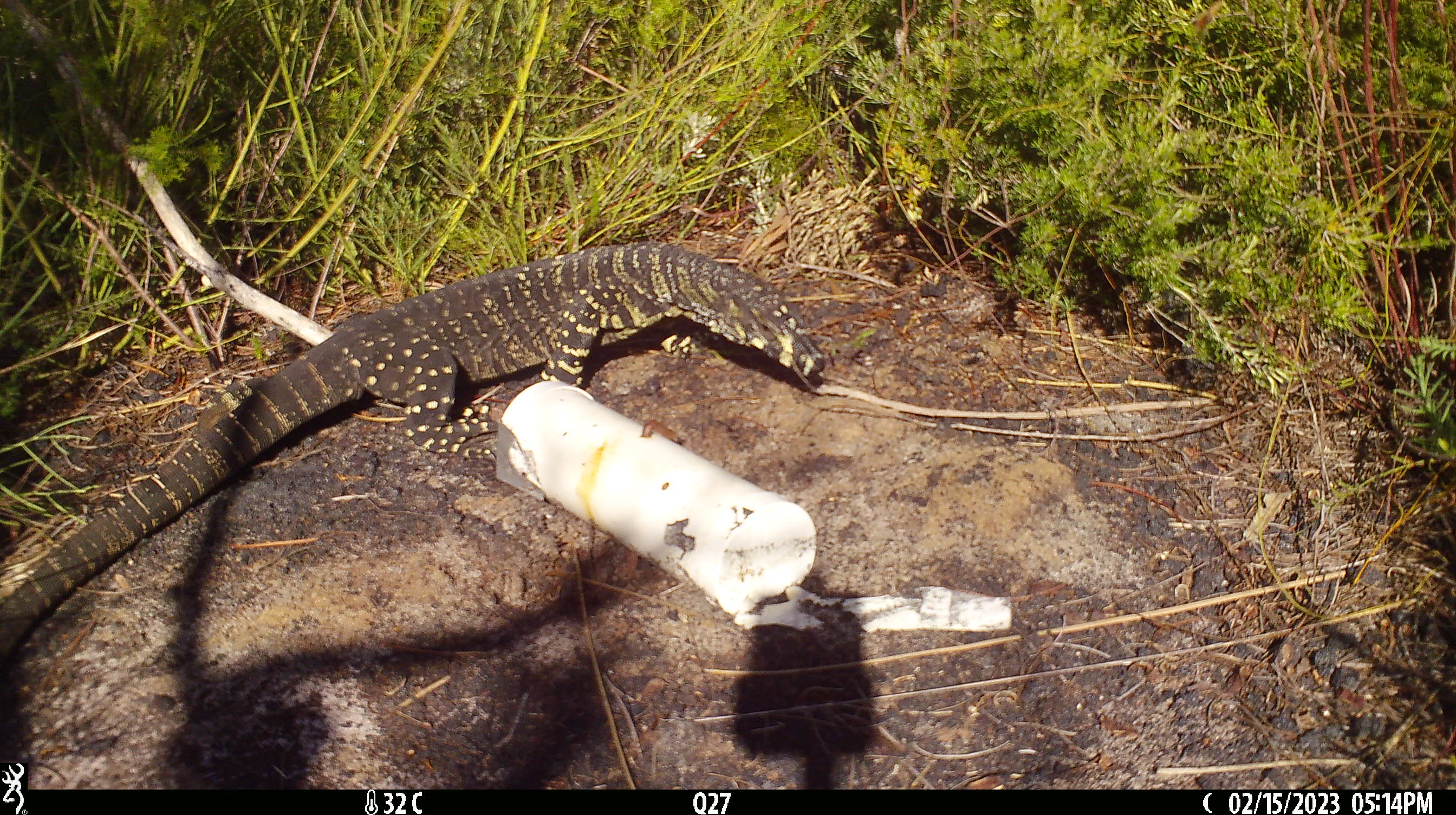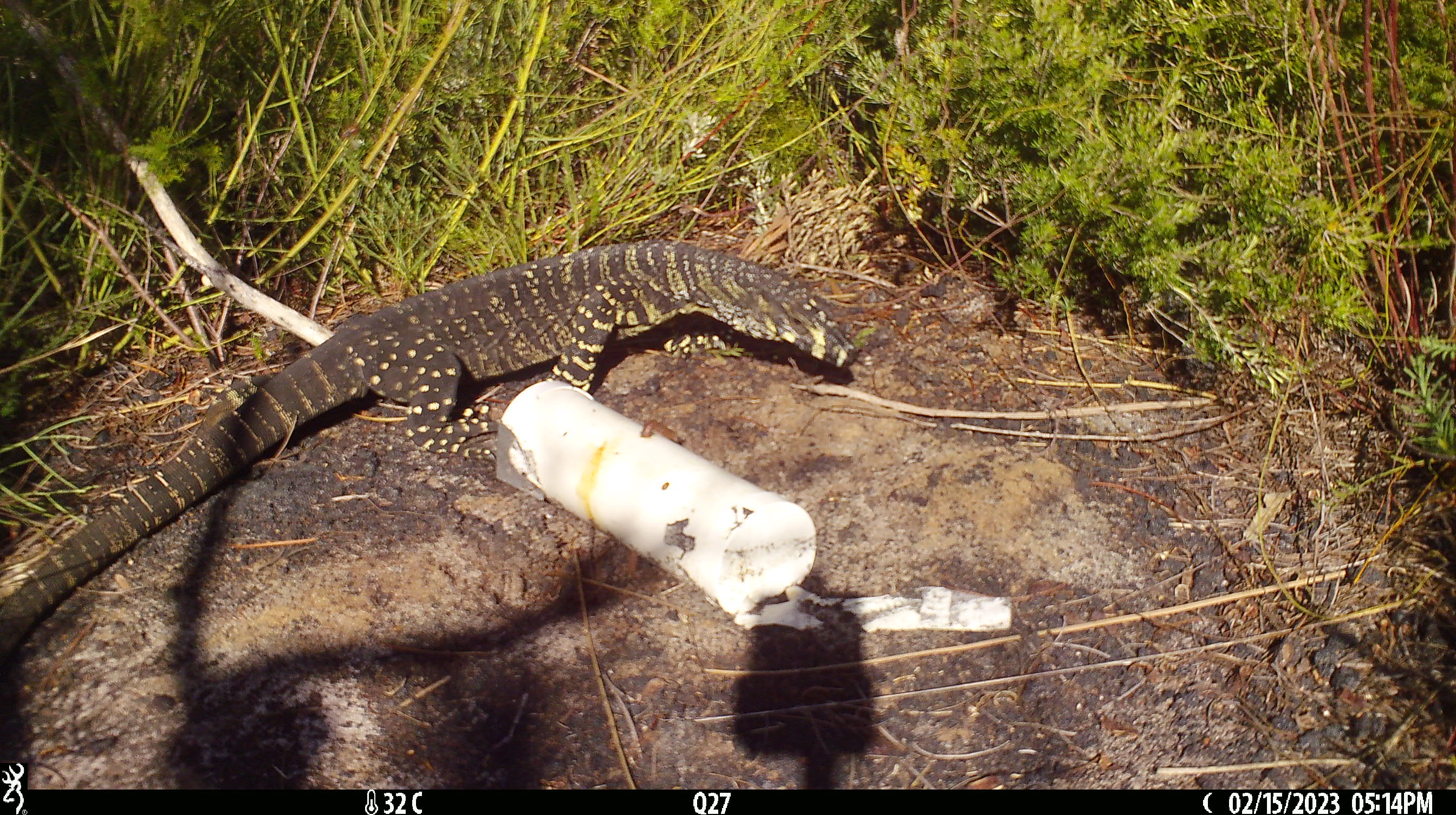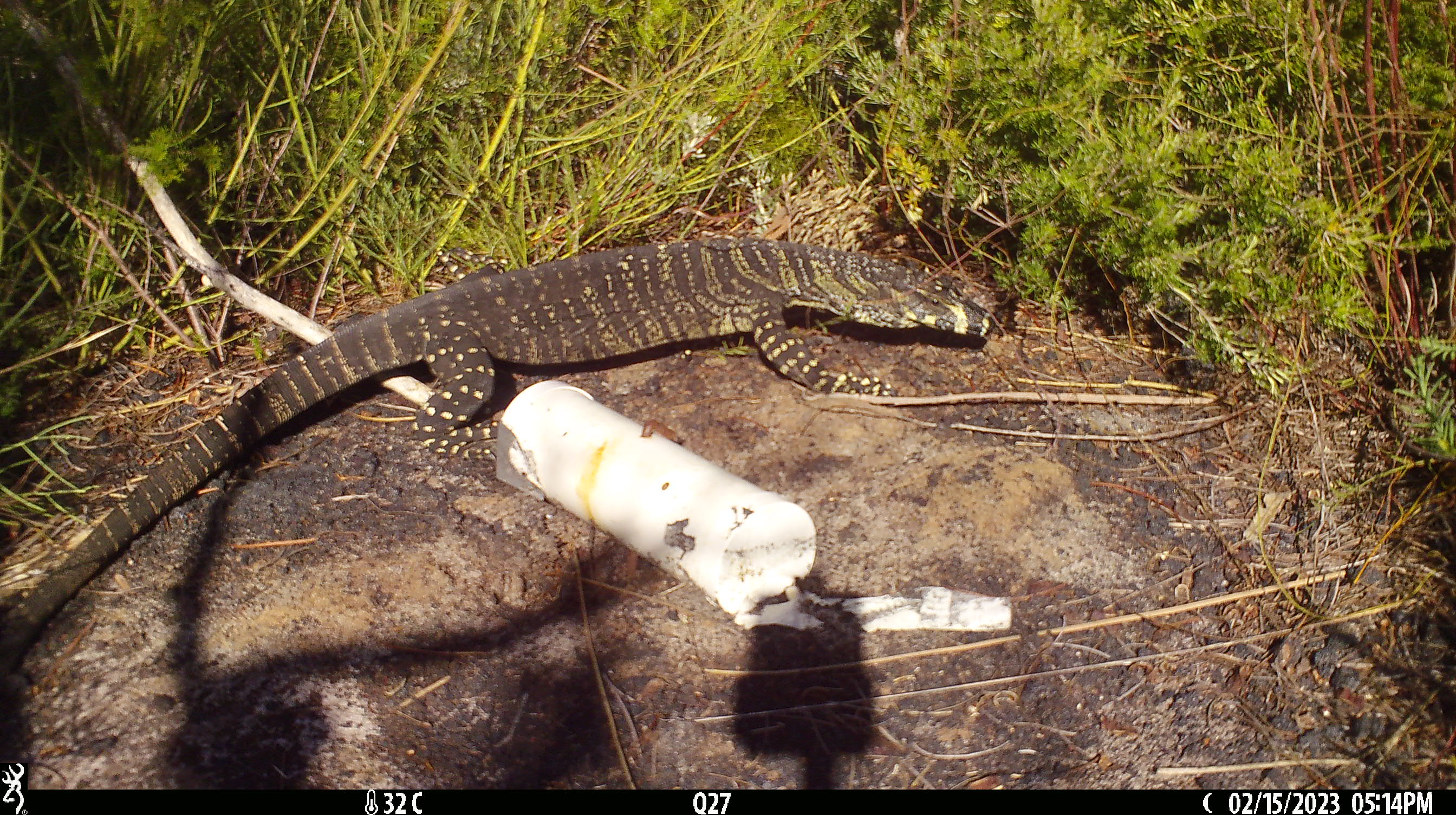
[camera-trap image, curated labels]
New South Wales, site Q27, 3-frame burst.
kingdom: Animalia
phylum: Chordata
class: Reptilia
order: Squamata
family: Varanidae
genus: Varanus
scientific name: Varanus varius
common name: lace monitor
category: goanna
Goanna (lace monitor) (Varanus varius).